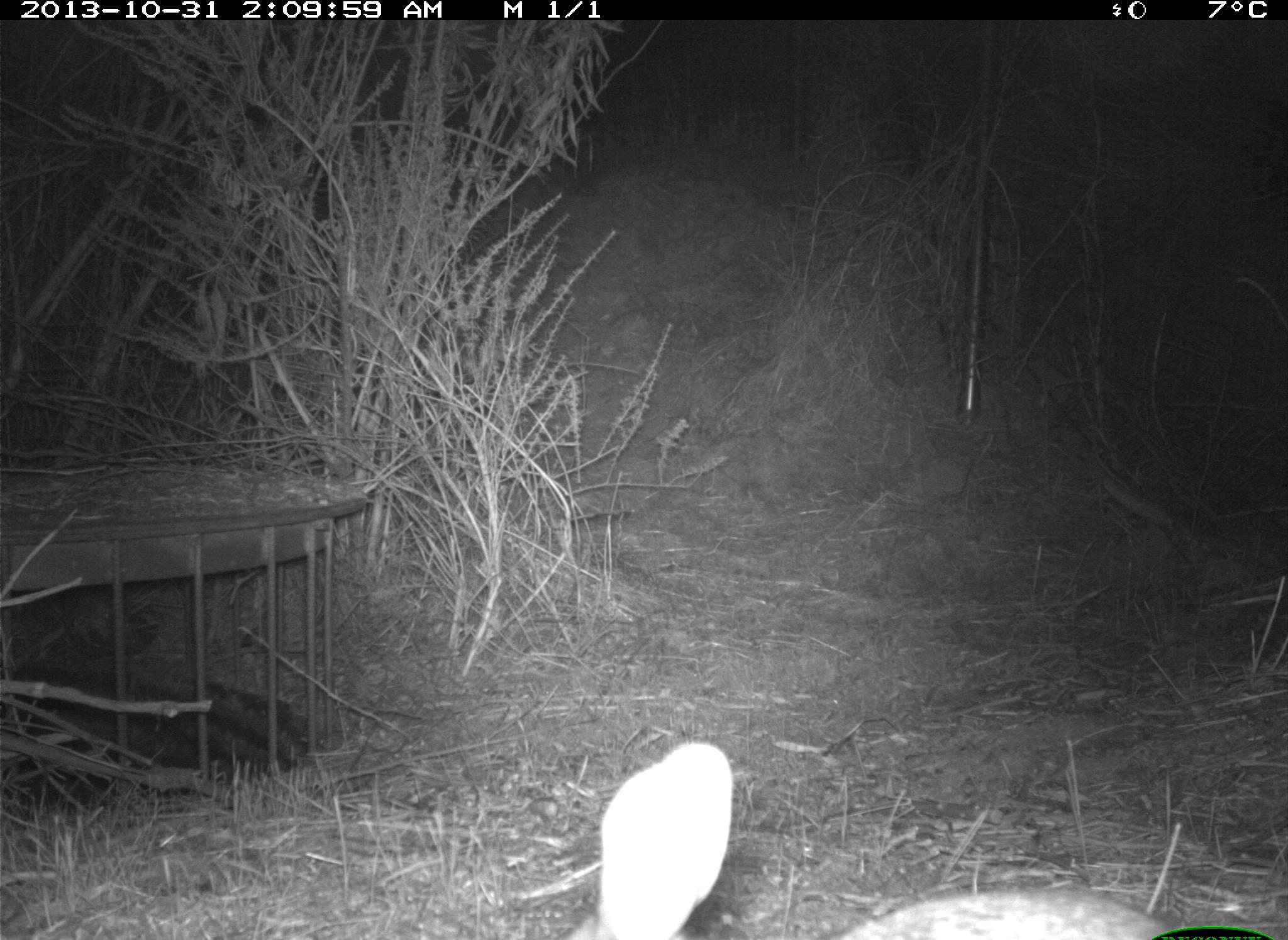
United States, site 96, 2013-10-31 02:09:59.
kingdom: Animalia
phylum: Chordata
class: Mammalia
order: Lagomorpha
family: Leporidae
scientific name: Leporidae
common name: rabbits and hares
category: rabbit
Rabbit (rabbits and hares) (Leporidae).